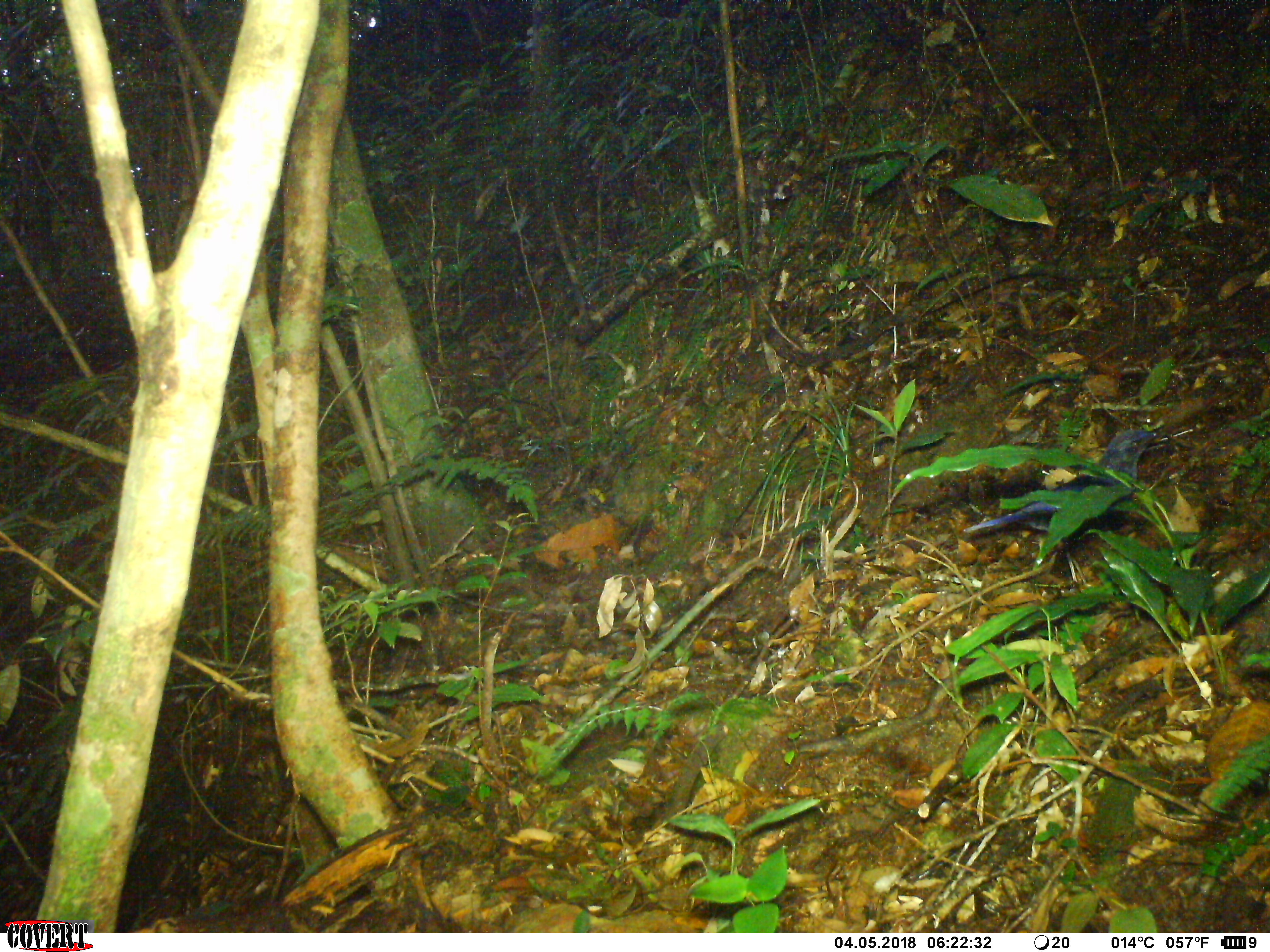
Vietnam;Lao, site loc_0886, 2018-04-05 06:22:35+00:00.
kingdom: Animalia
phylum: Chordata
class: Aves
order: Passeriformes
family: Muscicapidae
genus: Myophonus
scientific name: Myophonus caeruleus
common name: blue whistling thrush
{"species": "blue whistling thrush (Myophonus caeruleus)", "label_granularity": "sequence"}